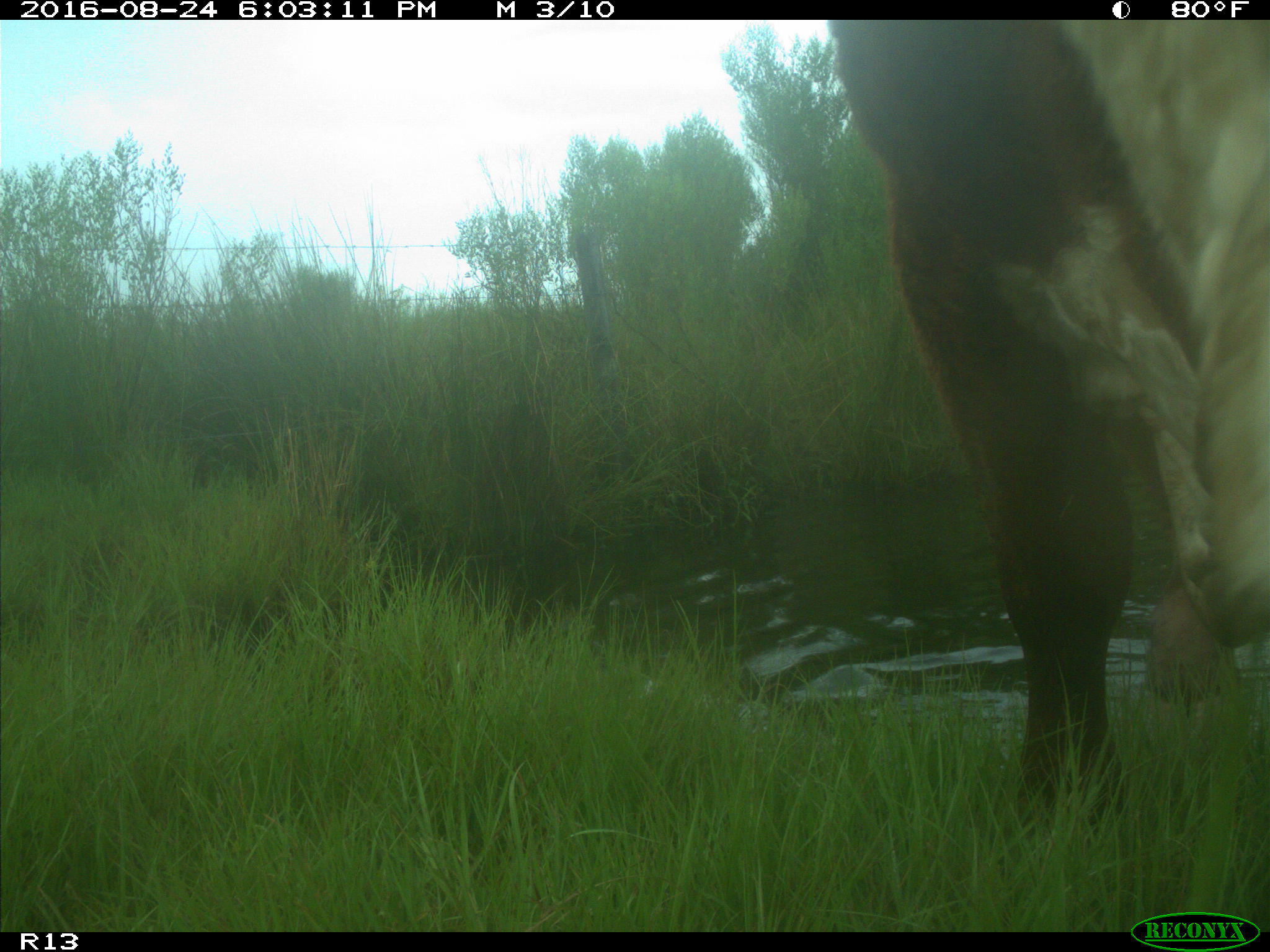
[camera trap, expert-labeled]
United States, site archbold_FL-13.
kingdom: Animalia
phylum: Chordata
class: Mammalia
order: Artiodactyla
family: Bovidae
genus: Bos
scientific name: Bos taurus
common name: domestic cow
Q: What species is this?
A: Bos taurus (domestic cow).